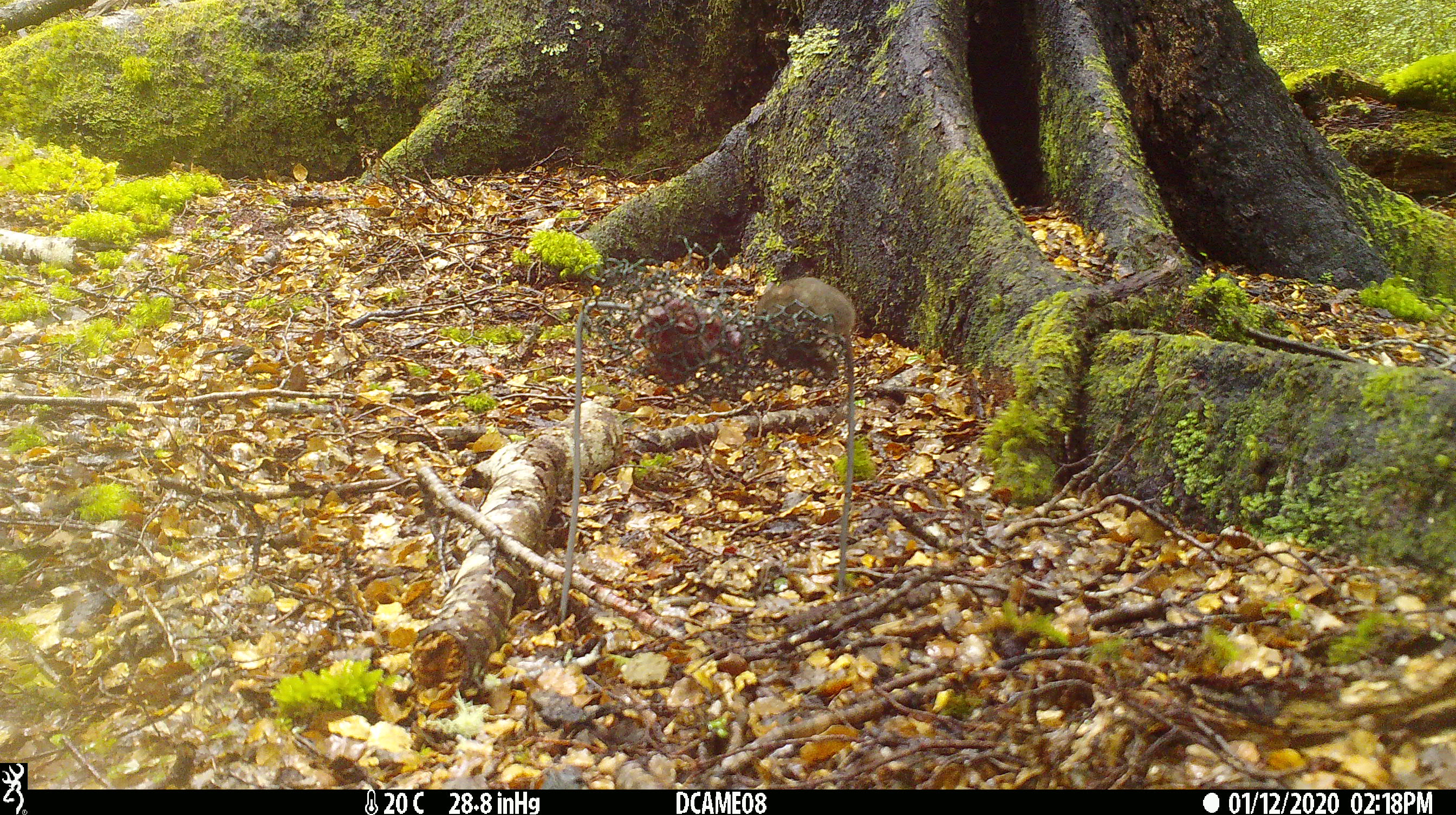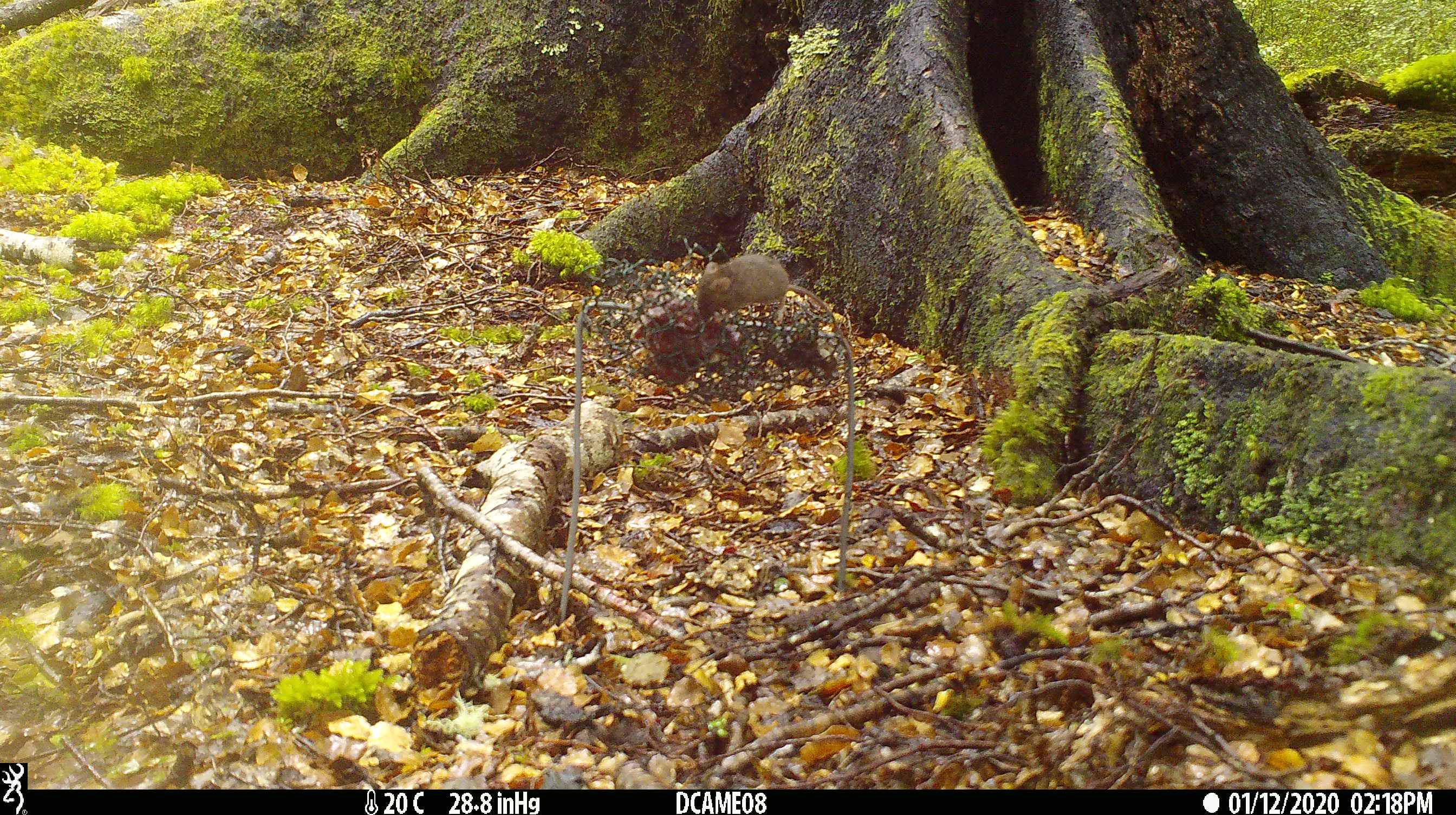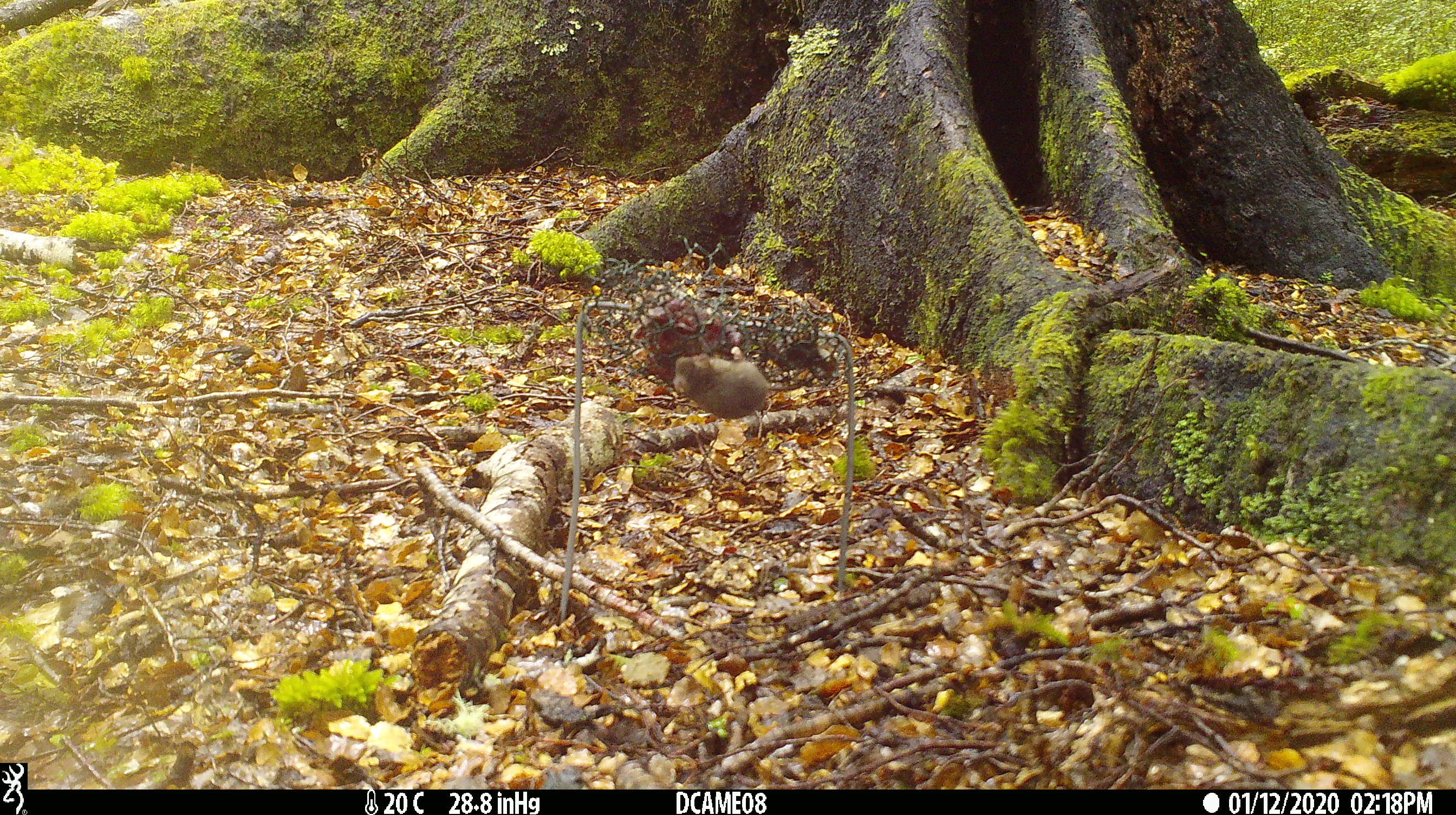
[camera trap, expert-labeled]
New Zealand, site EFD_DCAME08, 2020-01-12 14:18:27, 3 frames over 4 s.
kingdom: Animalia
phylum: Chordata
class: Mammalia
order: Rodentia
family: Muridae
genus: Mus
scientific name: Mus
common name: mouse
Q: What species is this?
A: Mouse (Mus).